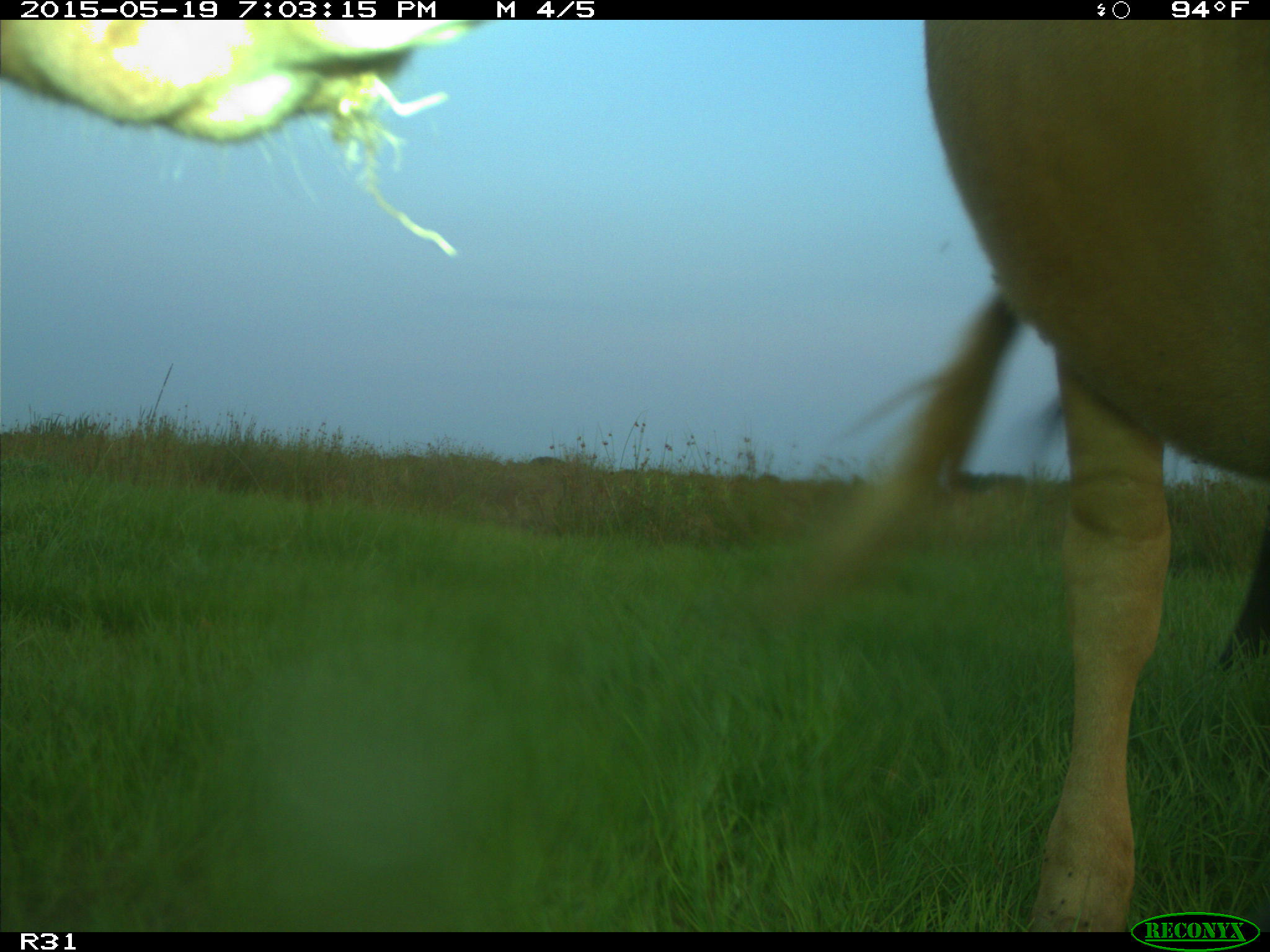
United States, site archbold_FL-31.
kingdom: Animalia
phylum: Chordata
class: Mammalia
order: Artiodactyla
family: Bovidae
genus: Bos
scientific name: Bos taurus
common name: domestic cow